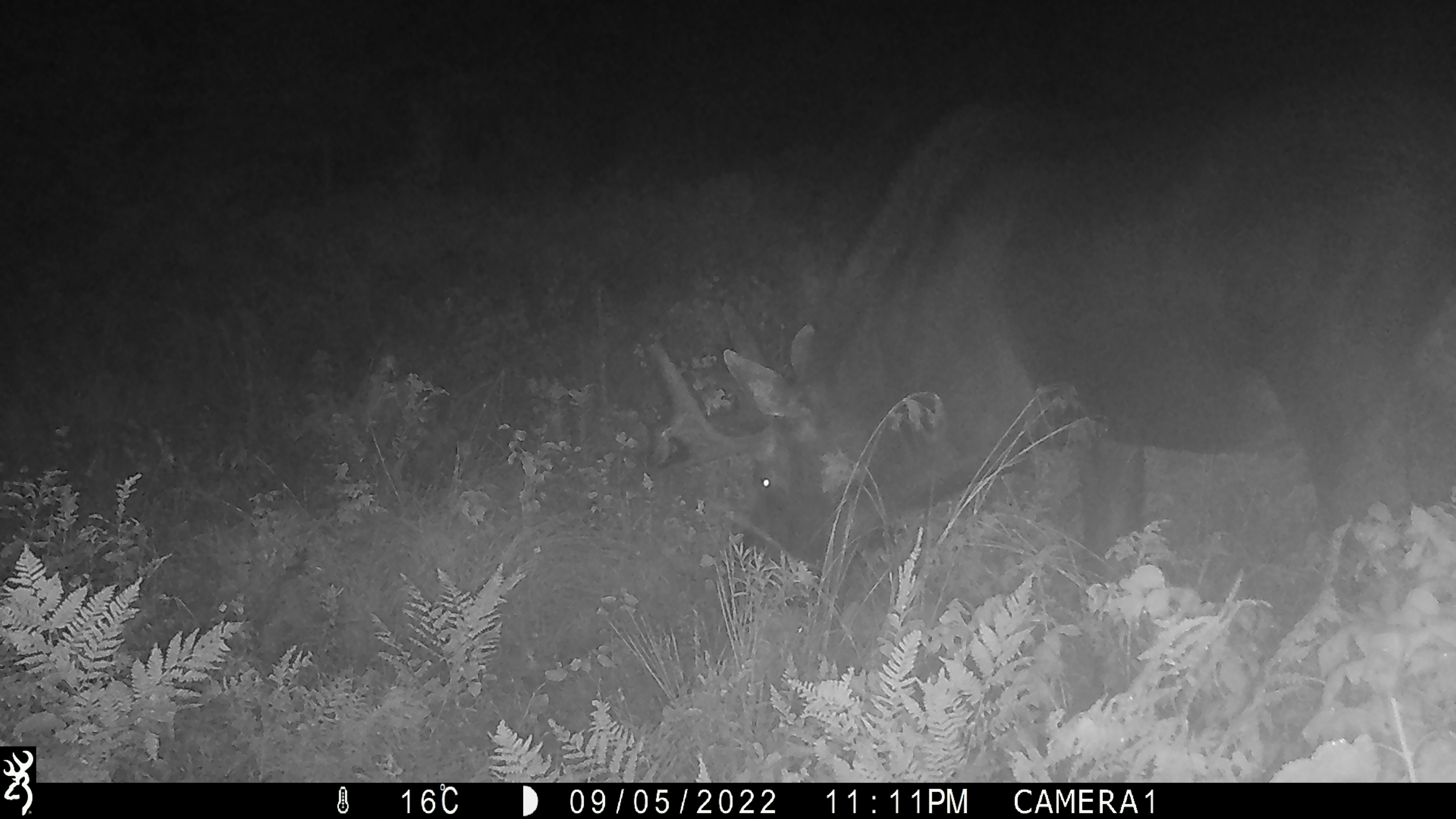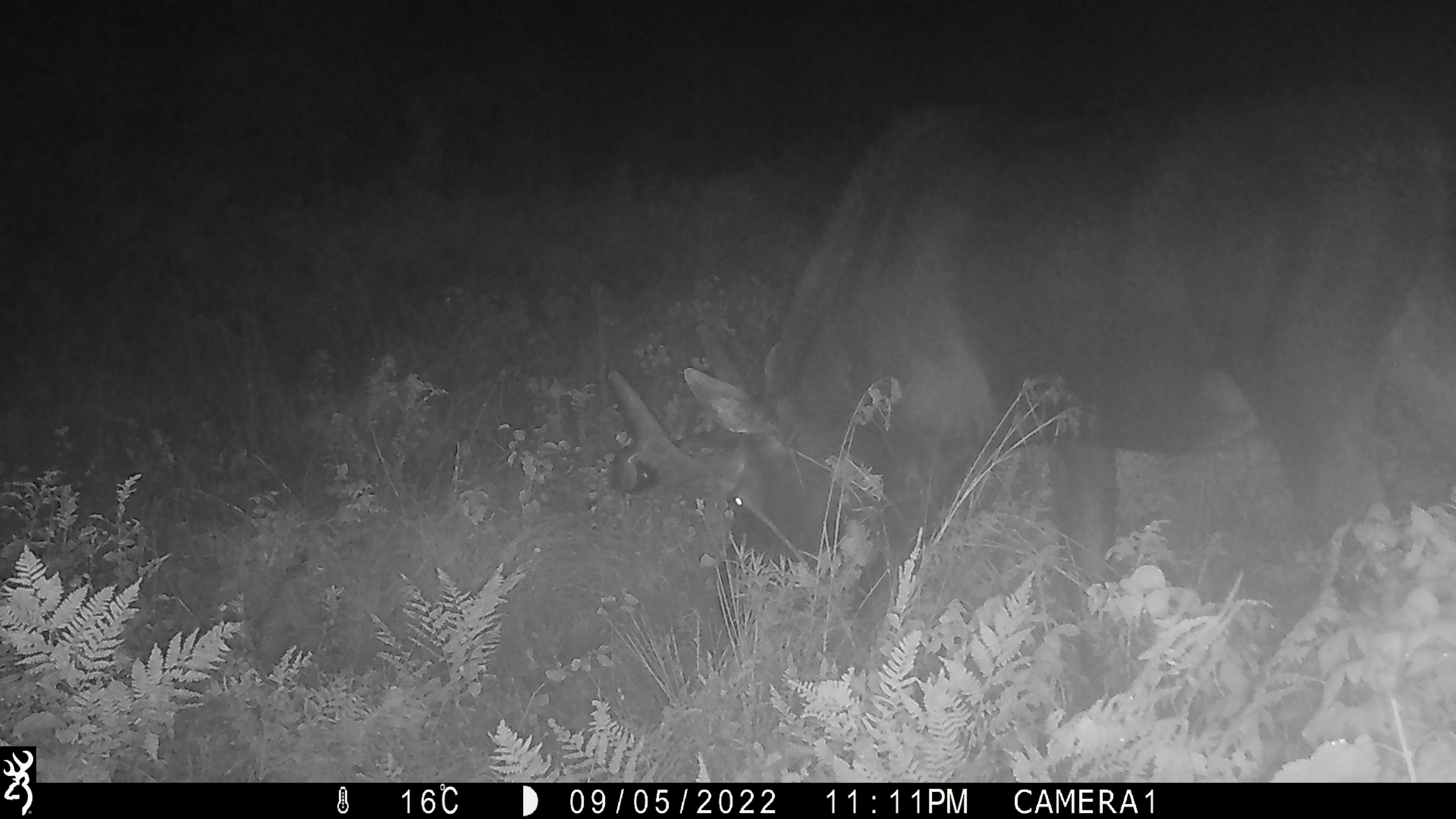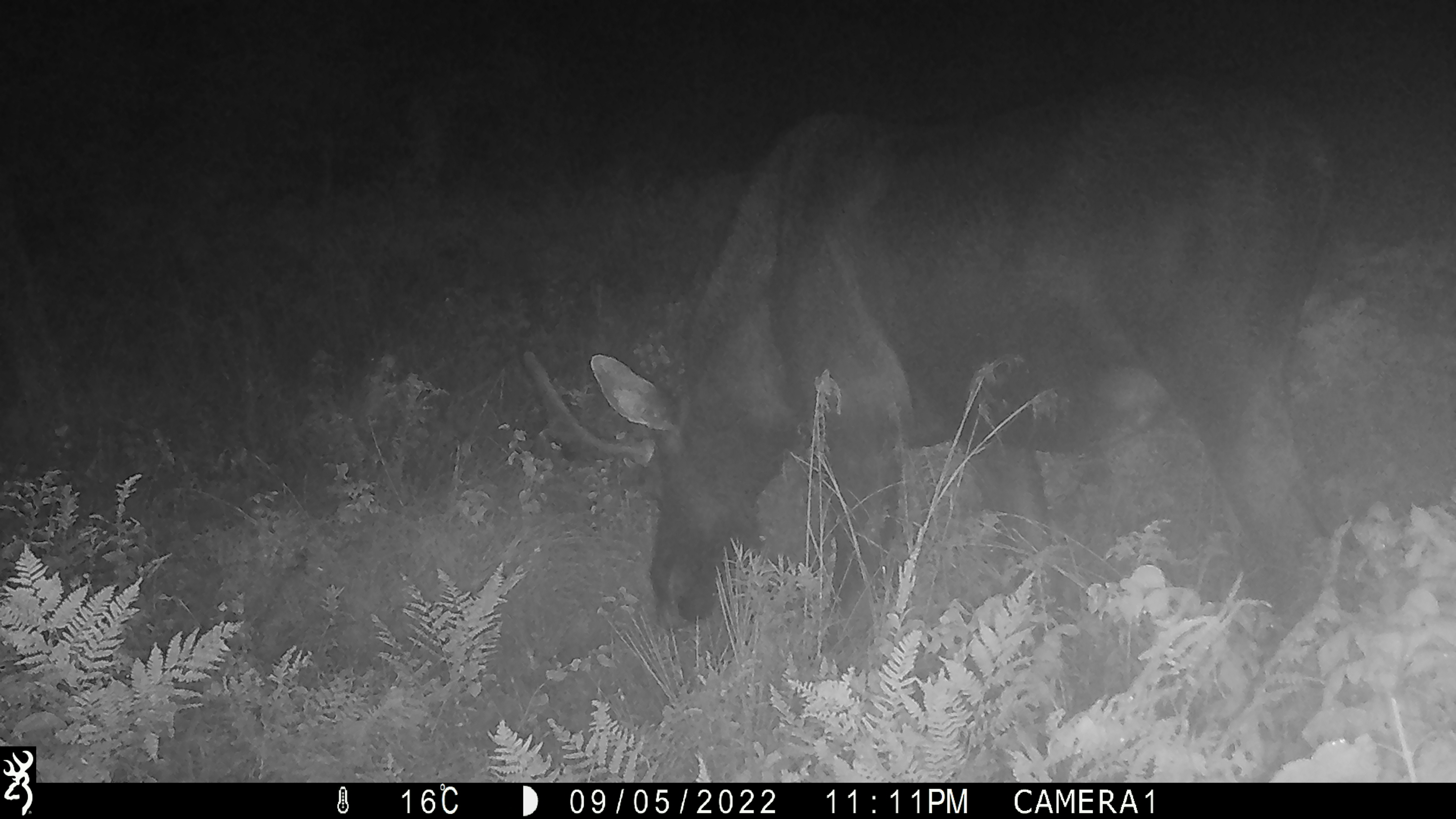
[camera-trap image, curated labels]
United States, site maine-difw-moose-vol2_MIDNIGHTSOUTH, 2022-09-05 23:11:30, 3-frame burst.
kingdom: Animalia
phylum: Chordata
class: Mammalia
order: Artiodactyla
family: Cervidae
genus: Alces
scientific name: Alces alces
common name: moose